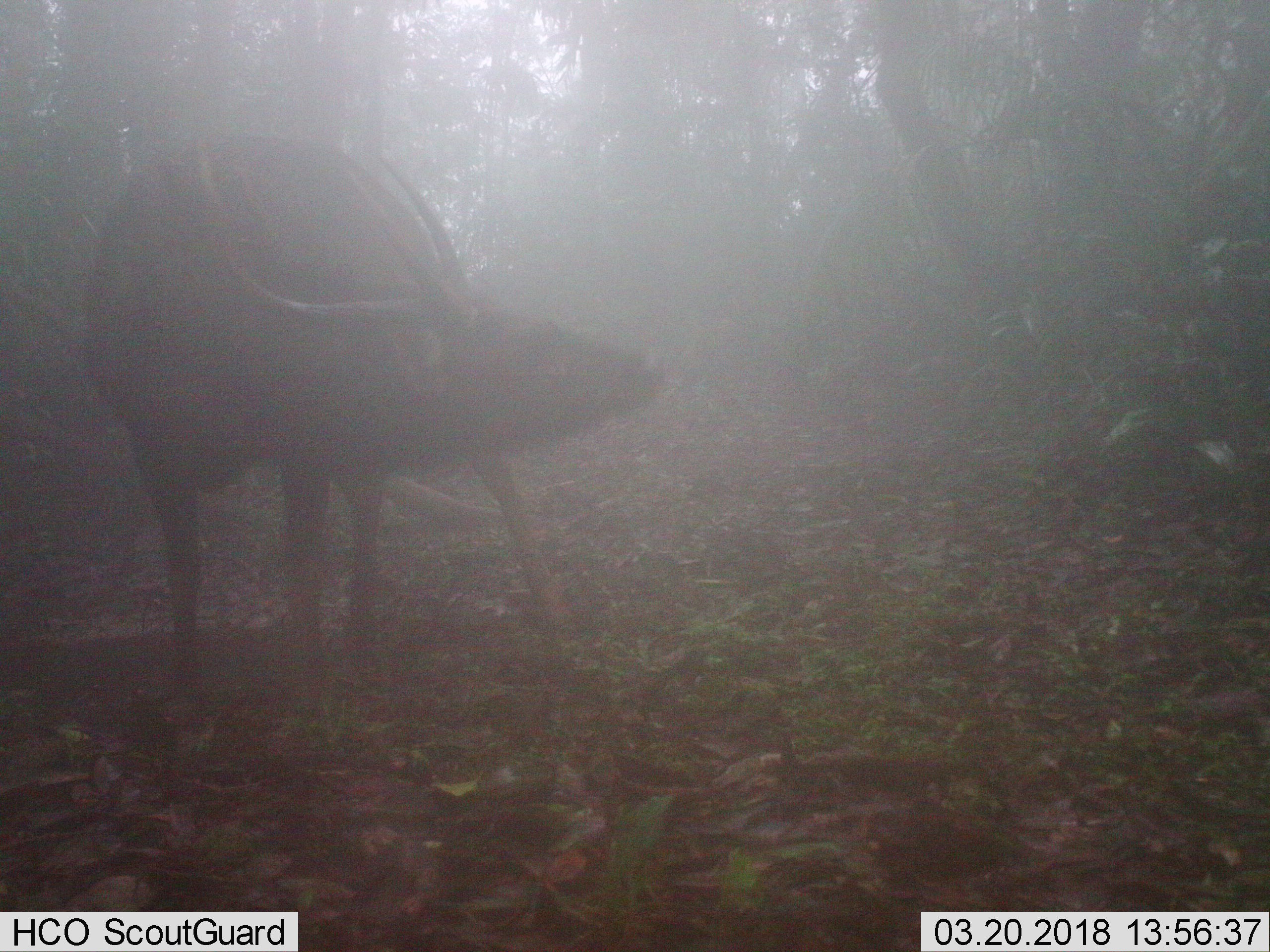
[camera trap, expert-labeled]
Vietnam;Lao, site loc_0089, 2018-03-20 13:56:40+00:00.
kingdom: Animalia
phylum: Chordata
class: Mammalia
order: Artiodactyla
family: Cervidae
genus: Rusa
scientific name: Rusa unicolor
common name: sambar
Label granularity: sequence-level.